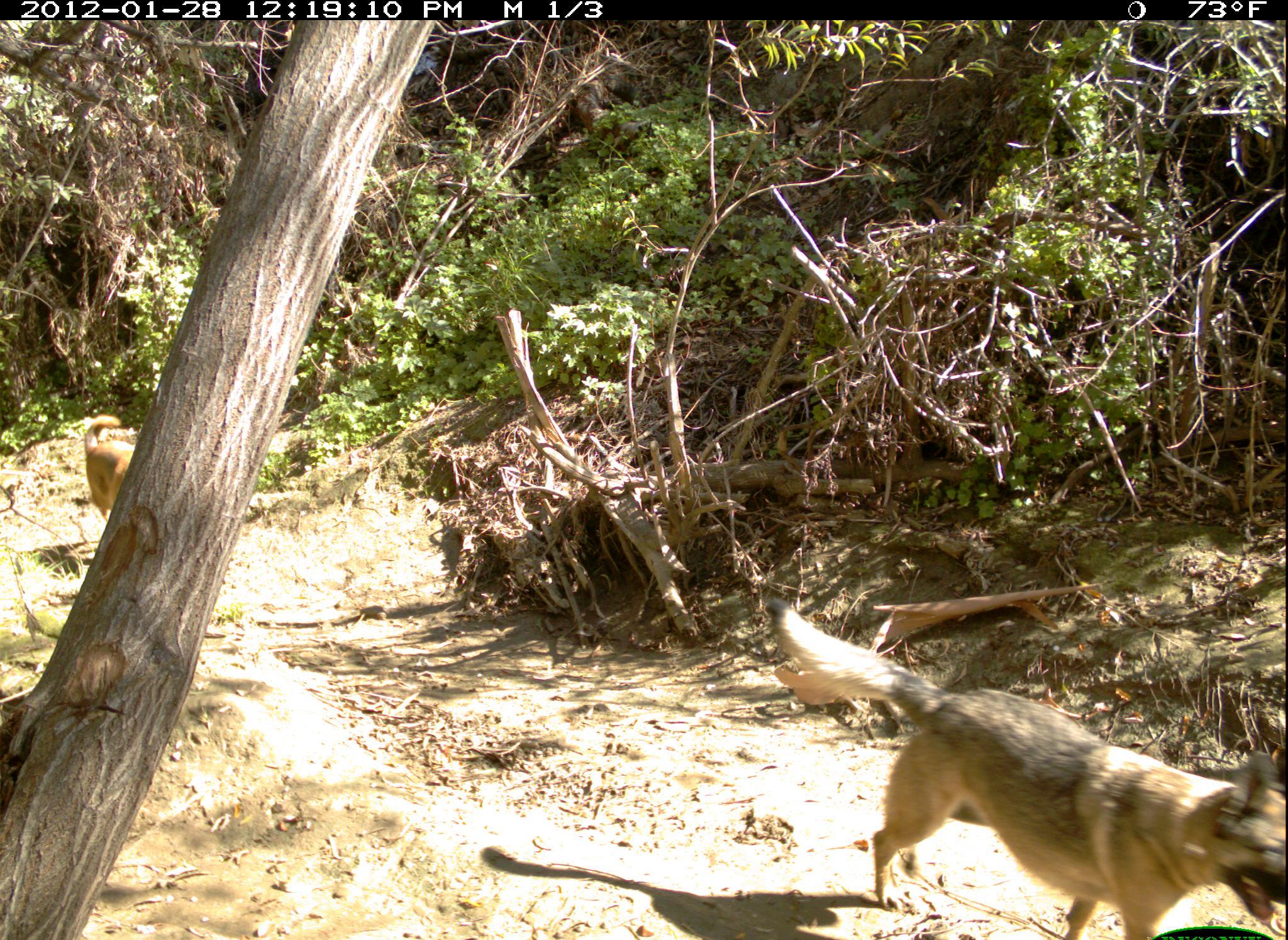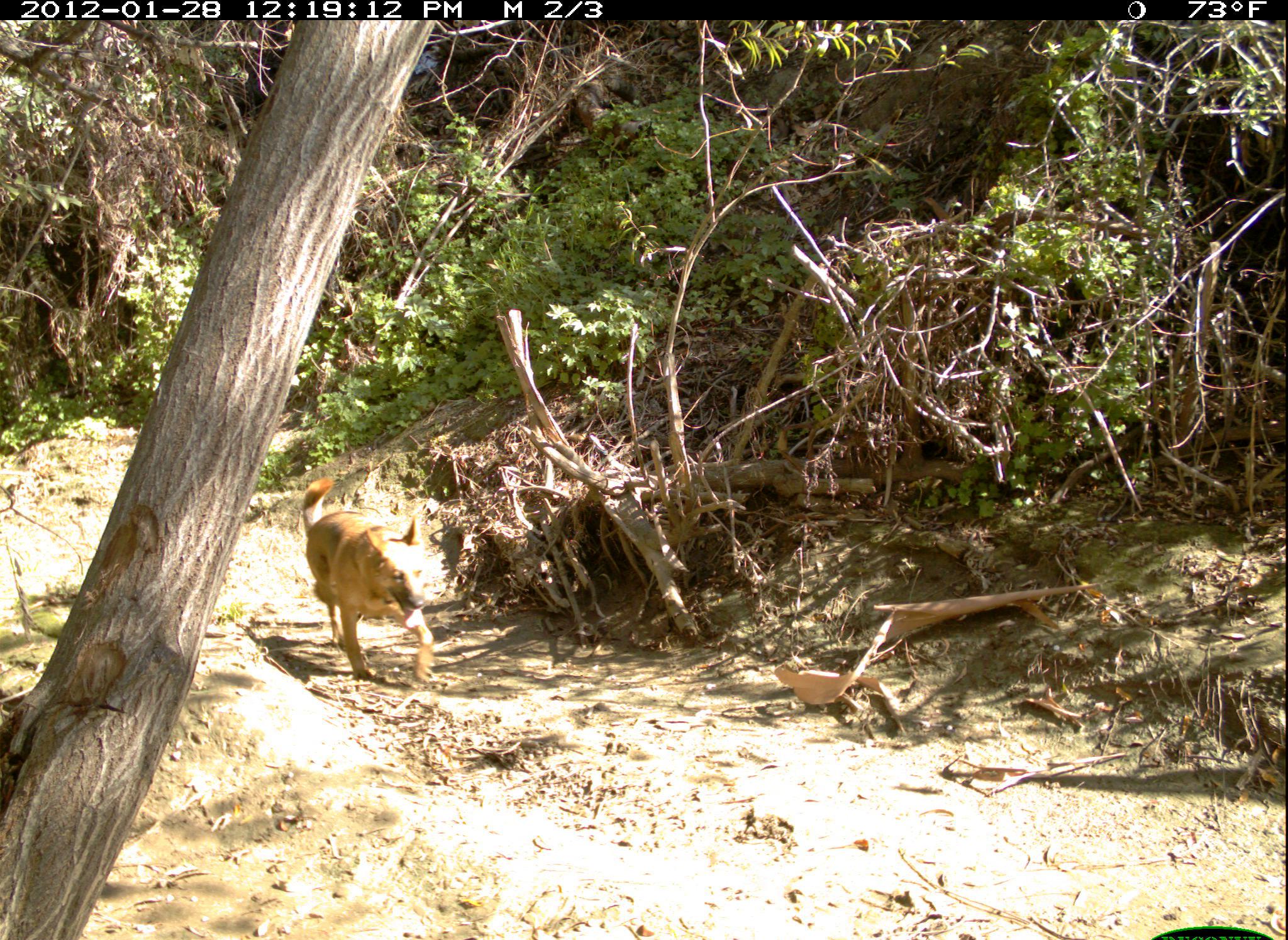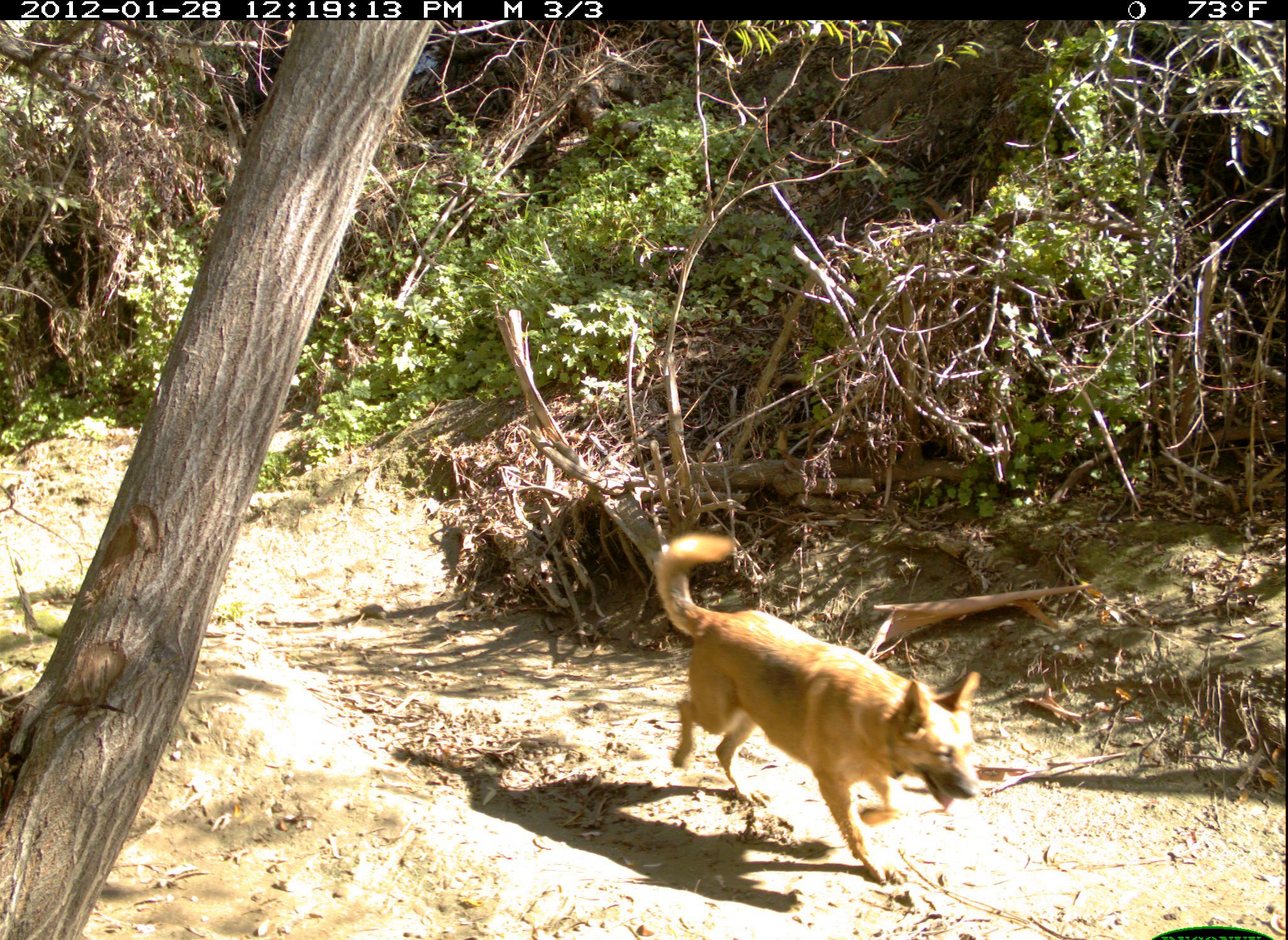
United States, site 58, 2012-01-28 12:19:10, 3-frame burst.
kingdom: Animalia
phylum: Chordata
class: Mammalia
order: Carnivora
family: Canidae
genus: Canis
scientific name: Canis familiaris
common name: domestic dog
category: dog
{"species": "dog (domestic dog) (Canis familiaris)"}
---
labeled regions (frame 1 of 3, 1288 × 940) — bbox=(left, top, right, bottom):
dog: bbox=(772, 596, 1288, 939); bbox=(83, 414, 137, 524)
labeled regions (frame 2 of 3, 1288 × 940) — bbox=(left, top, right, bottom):
dog: bbox=(302, 476, 435, 683)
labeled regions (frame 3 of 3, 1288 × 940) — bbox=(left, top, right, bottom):
dog: bbox=(655, 529, 982, 889)